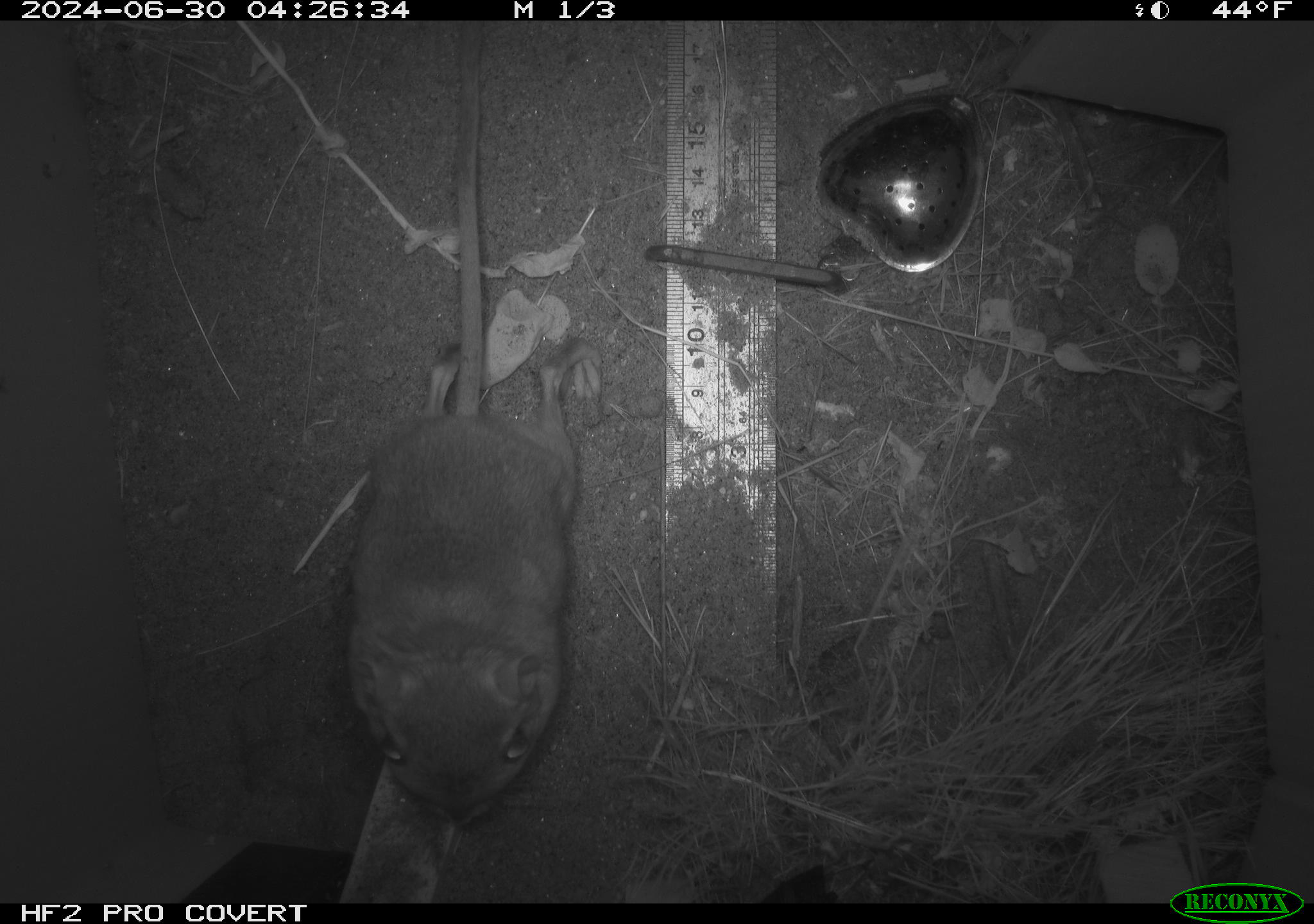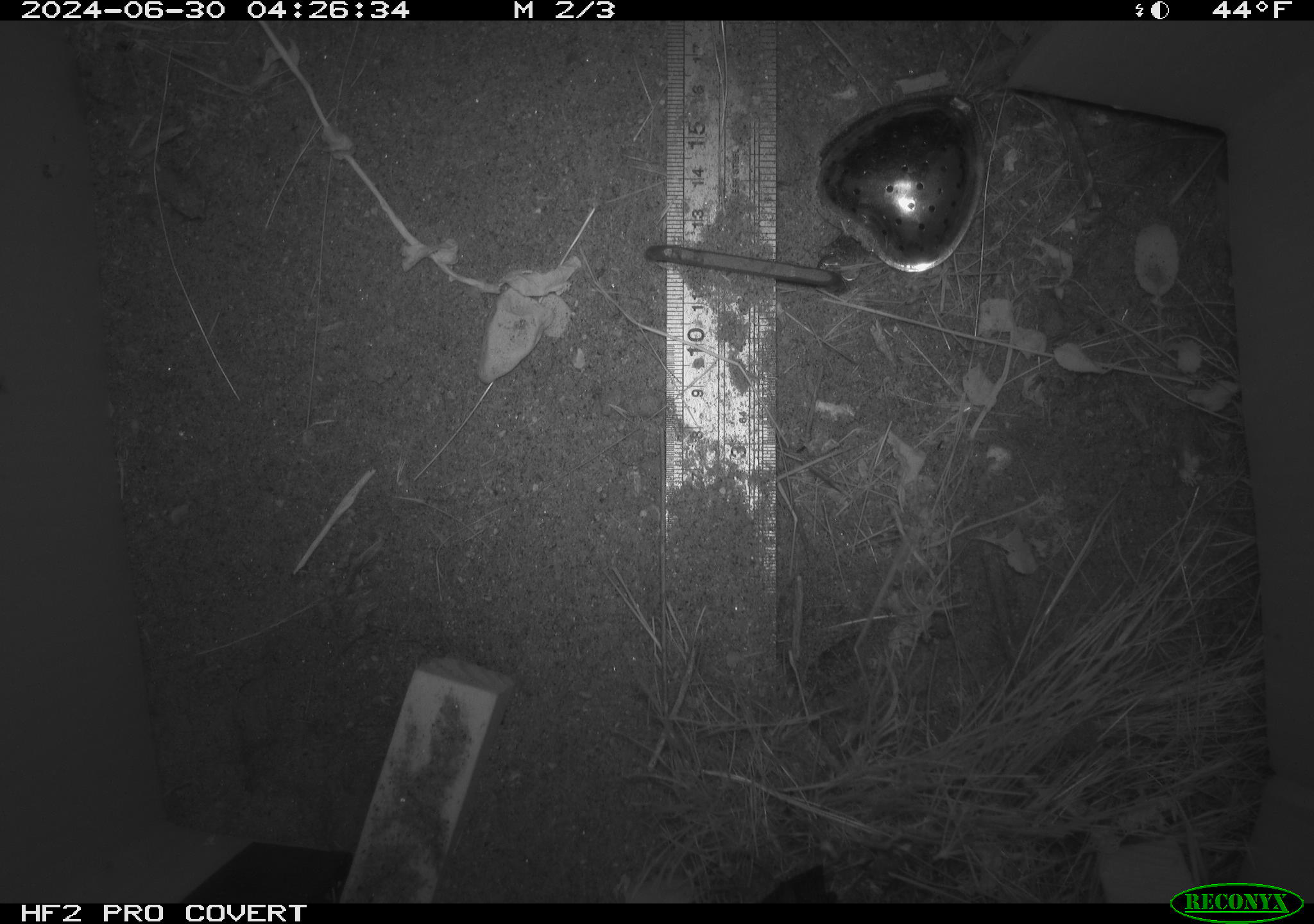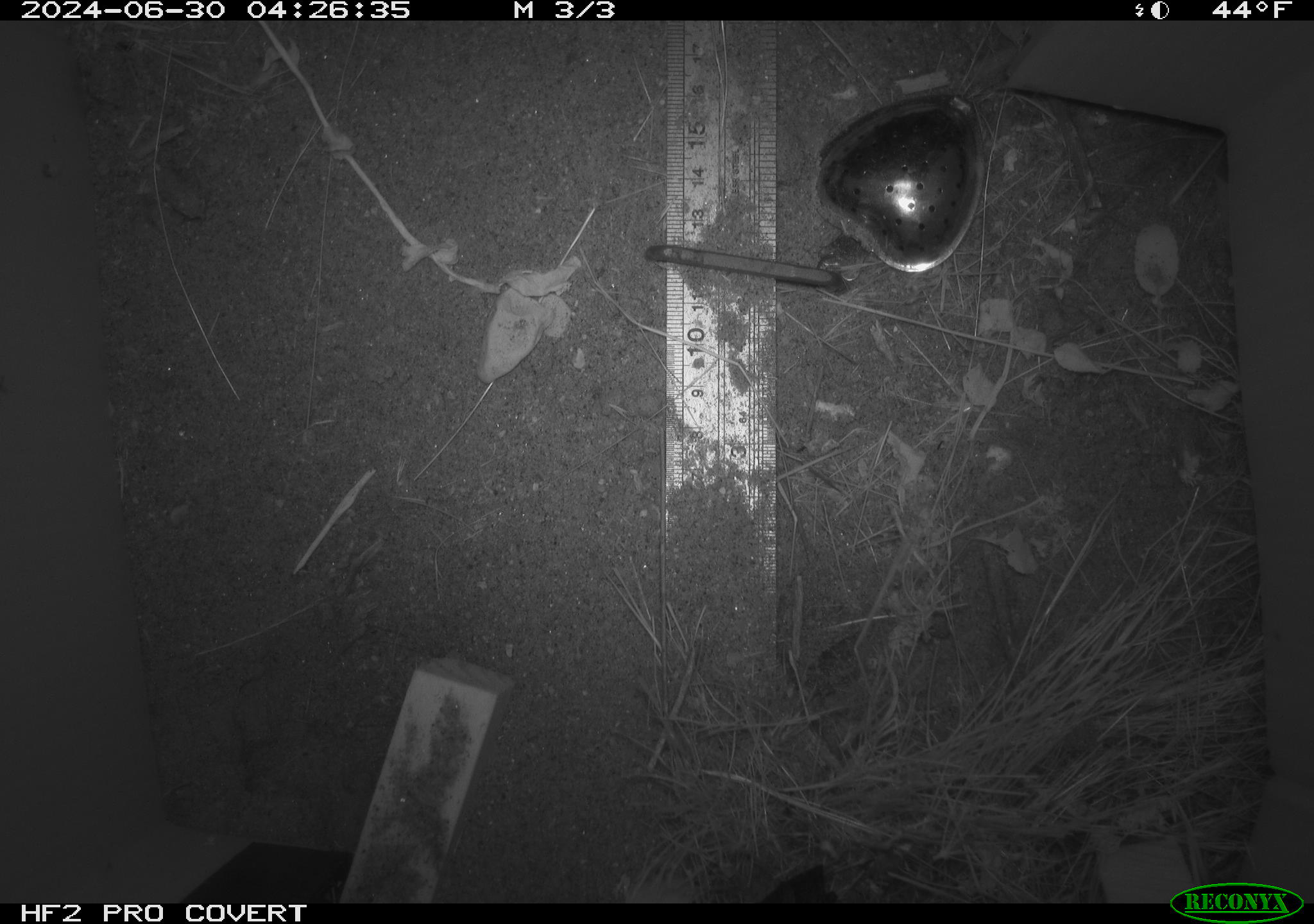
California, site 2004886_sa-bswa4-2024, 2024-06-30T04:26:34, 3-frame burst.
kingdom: Animalia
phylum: Chordata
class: Mammalia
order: Rodentia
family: Heteromyidae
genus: Dipodomys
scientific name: Dipodomys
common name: kangaroo rats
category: dipodomys species